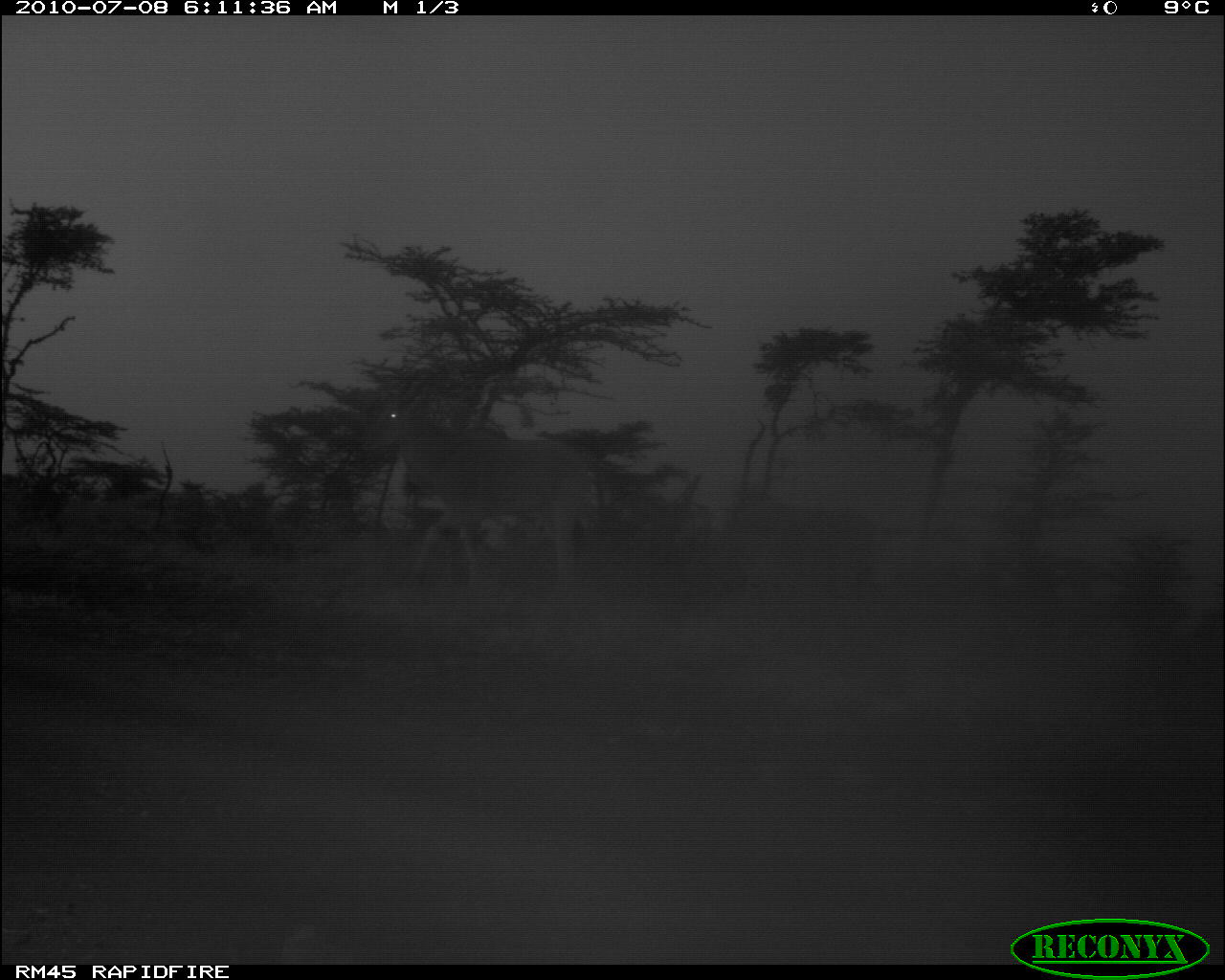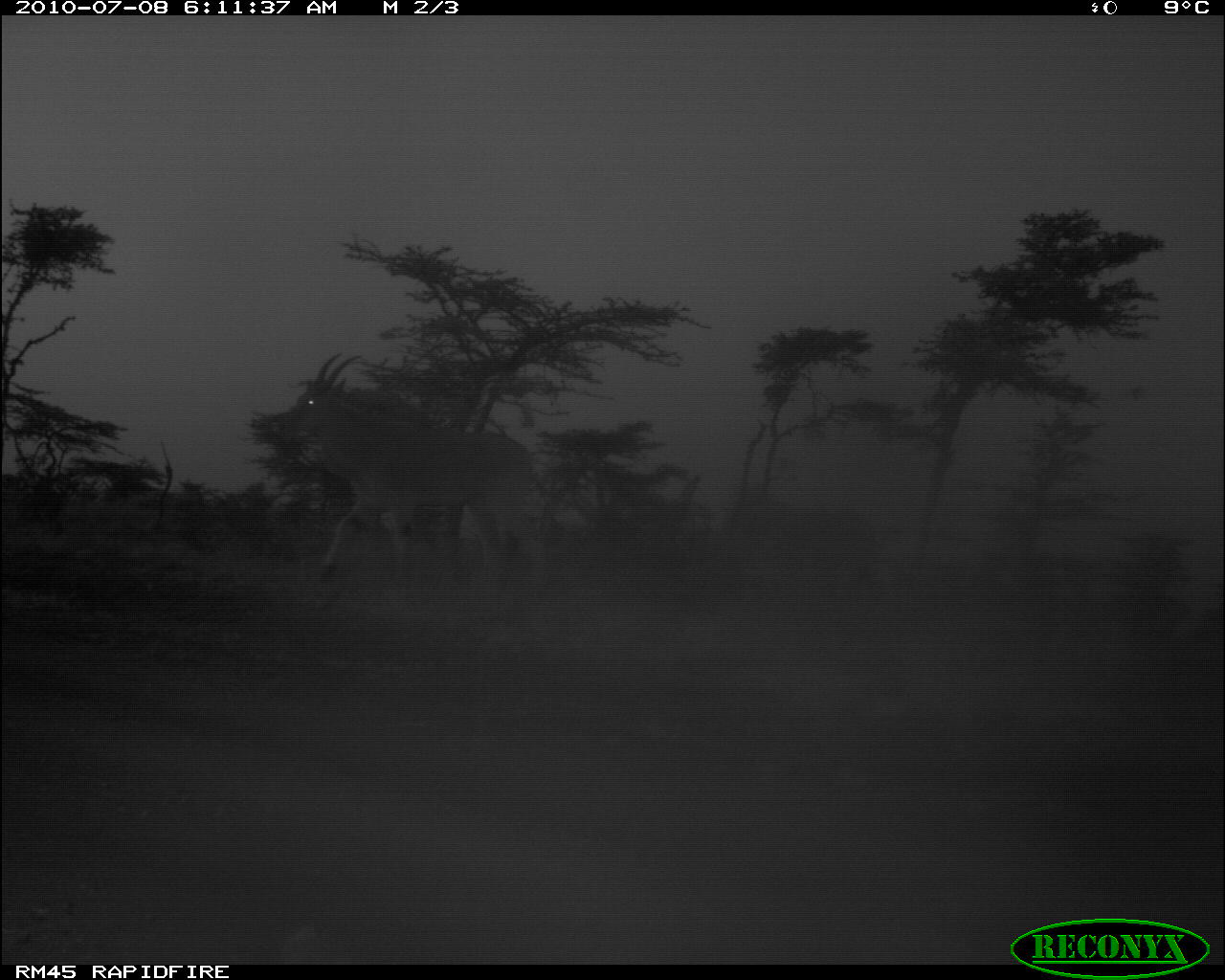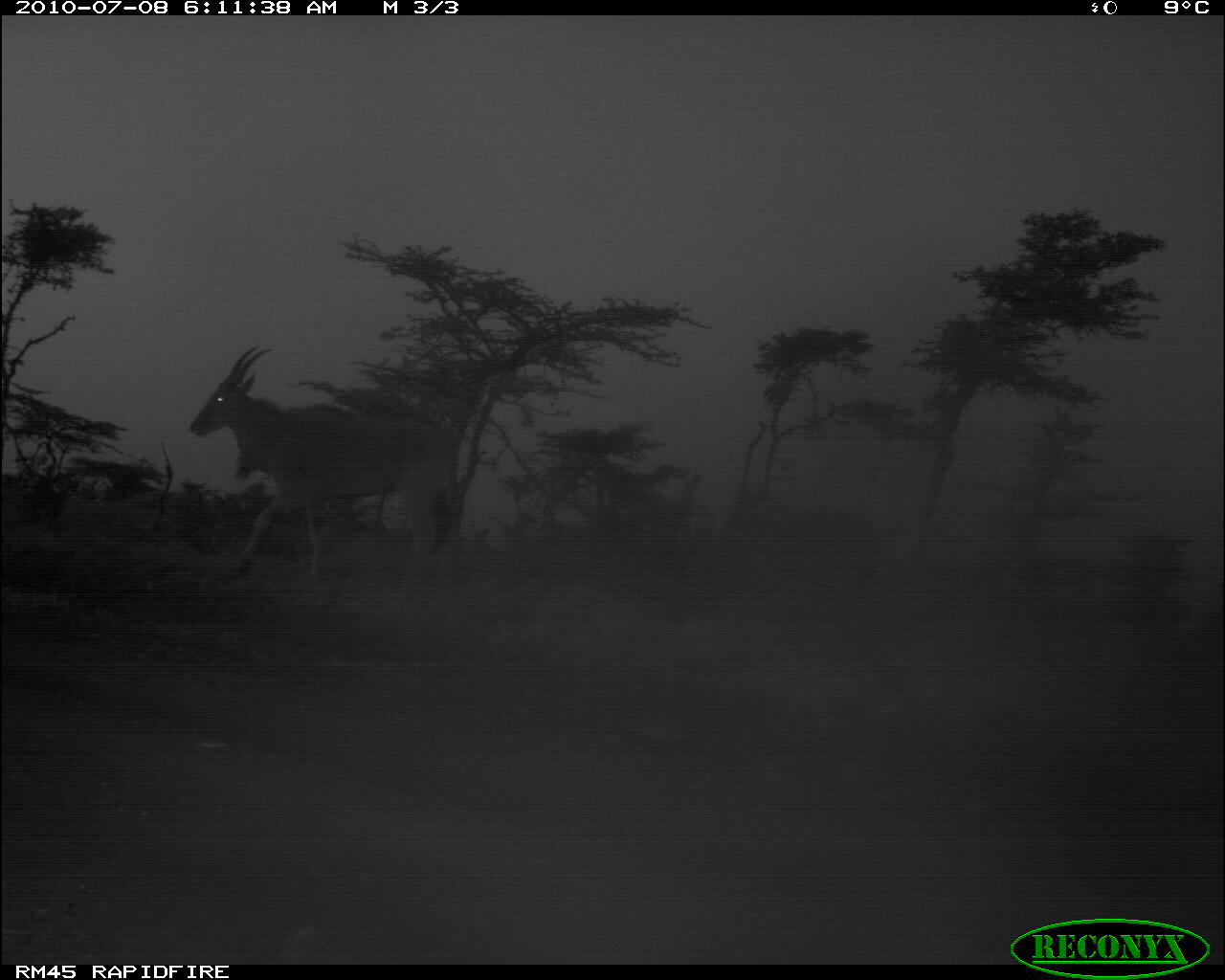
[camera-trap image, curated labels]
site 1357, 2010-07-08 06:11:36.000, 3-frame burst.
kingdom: Animalia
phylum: Chordata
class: Mammalia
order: Artiodactyla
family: Bovidae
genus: Tragelaphus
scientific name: Tragelaphus oryx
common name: eland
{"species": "Tragelaphus oryx (eland)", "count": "1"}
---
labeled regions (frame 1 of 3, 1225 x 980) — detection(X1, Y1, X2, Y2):
tragelaphus oryx: detection(362, 390, 602, 589)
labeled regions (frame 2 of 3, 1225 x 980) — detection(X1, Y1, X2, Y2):
tragelaphus oryx: detection(267, 349, 540, 600)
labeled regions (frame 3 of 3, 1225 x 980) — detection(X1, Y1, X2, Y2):
tragelaphus oryx: detection(190, 341, 459, 605)